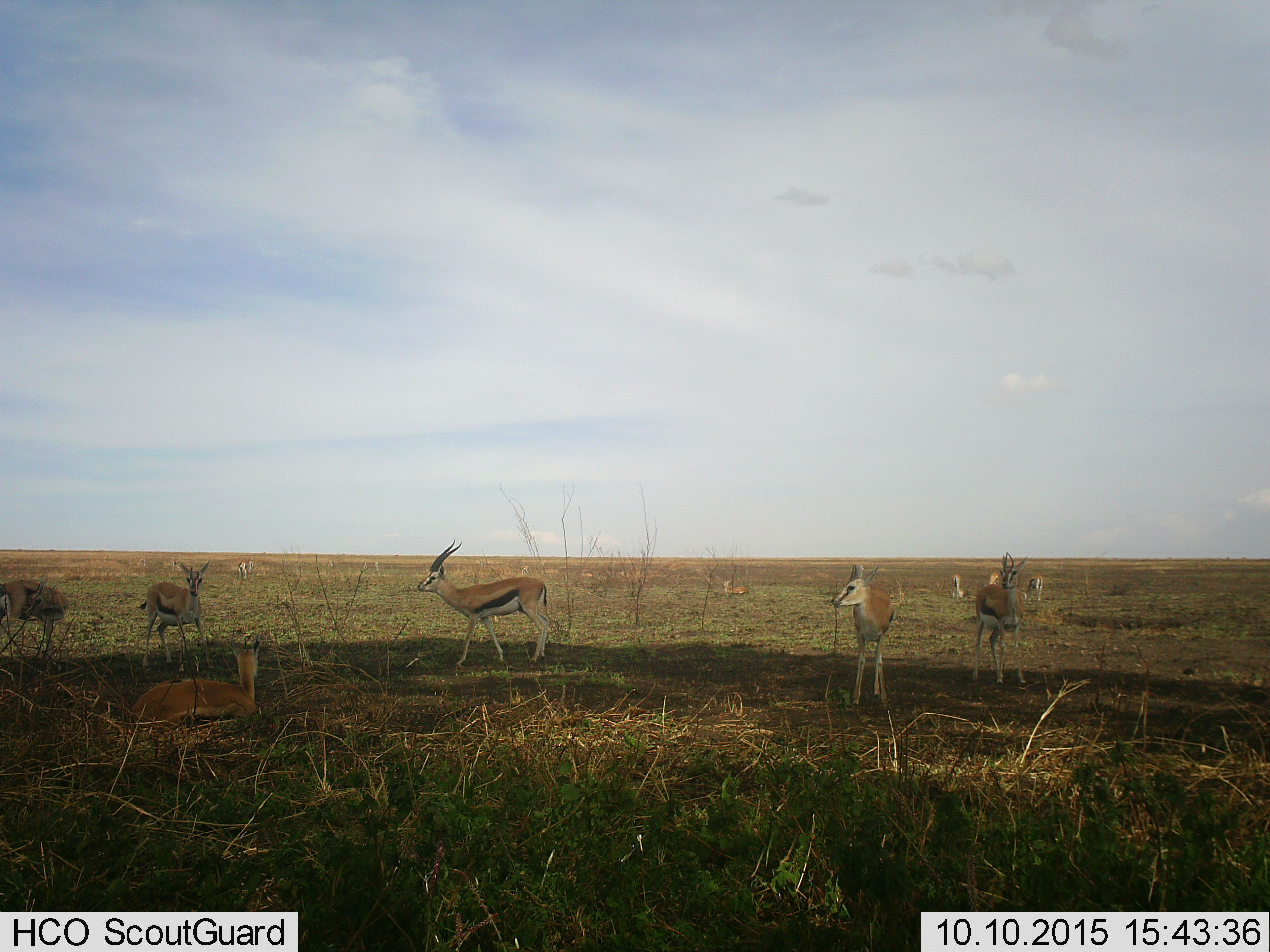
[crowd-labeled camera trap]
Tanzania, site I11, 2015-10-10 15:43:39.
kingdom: Animalia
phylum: Chordata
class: Mammalia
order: Artiodactyla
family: Bovidae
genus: Eudorcas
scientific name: Eudorcas thomsonii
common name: thomson's gazelle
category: gazellethomsons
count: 11-50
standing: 90%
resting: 70%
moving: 20%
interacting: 0%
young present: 30%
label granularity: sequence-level